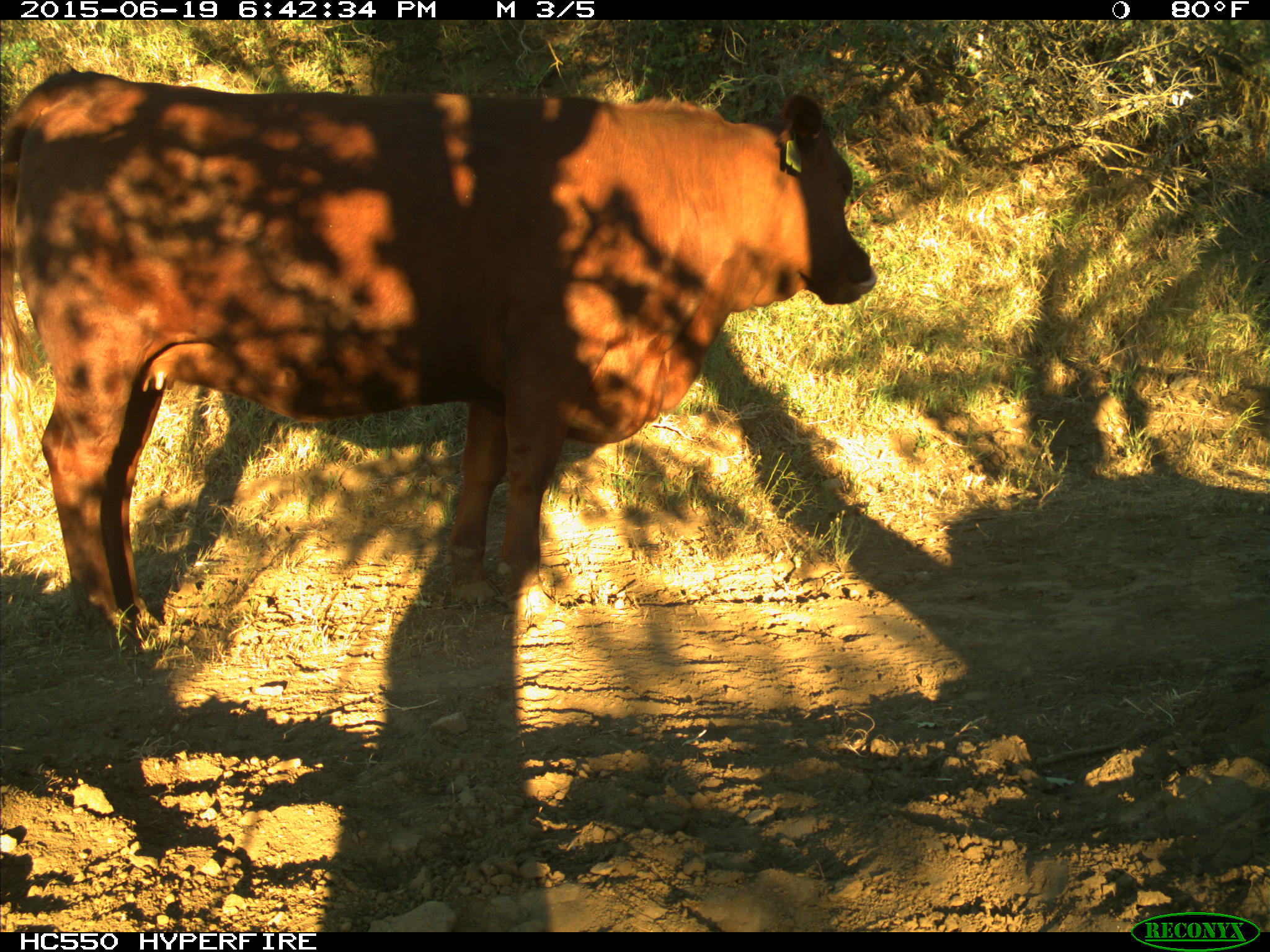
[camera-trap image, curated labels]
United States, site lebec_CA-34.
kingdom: Animalia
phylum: Chordata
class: Mammalia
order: Artiodactyla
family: Bovidae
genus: Bos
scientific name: Bos taurus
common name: domestic cow